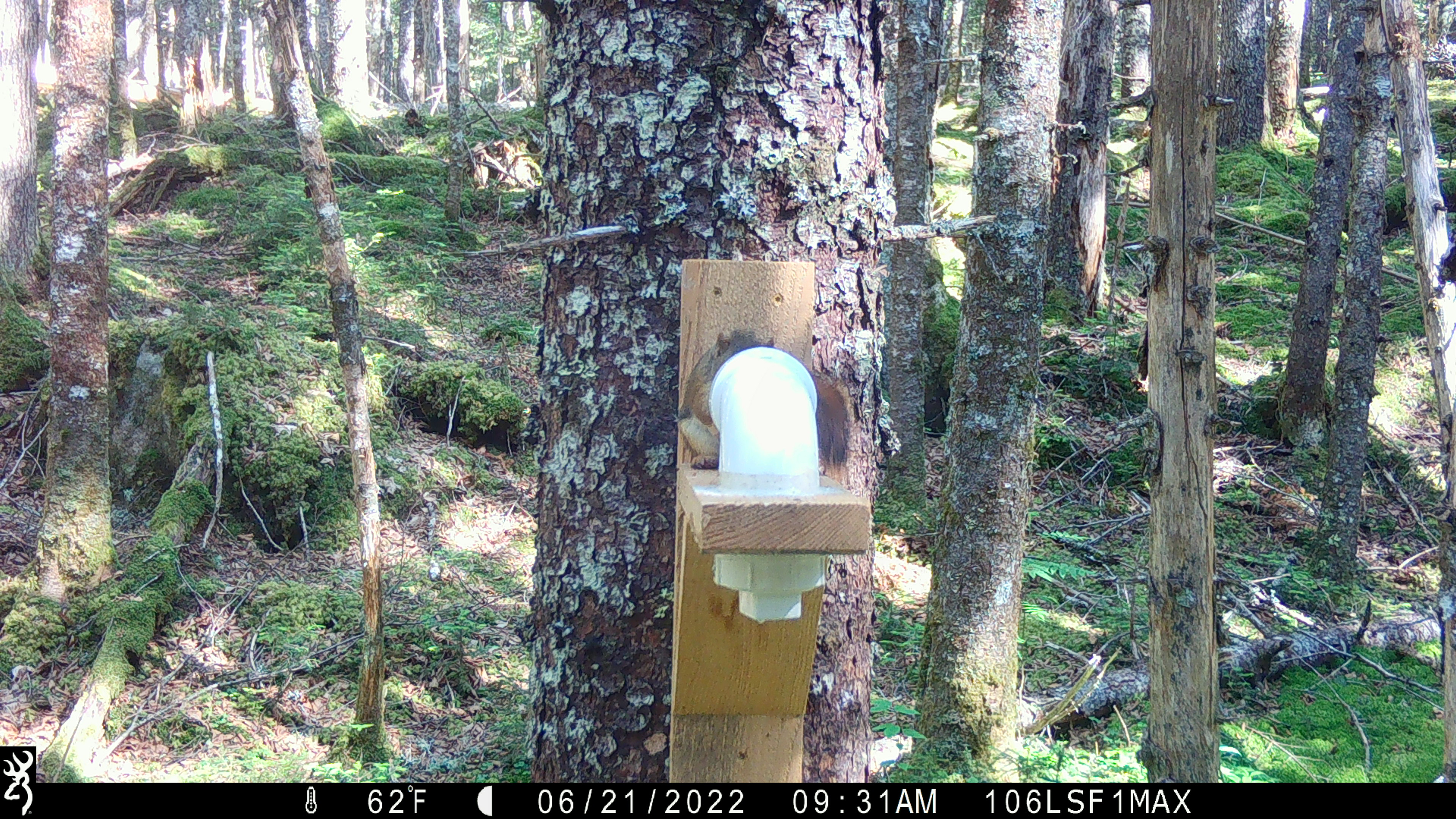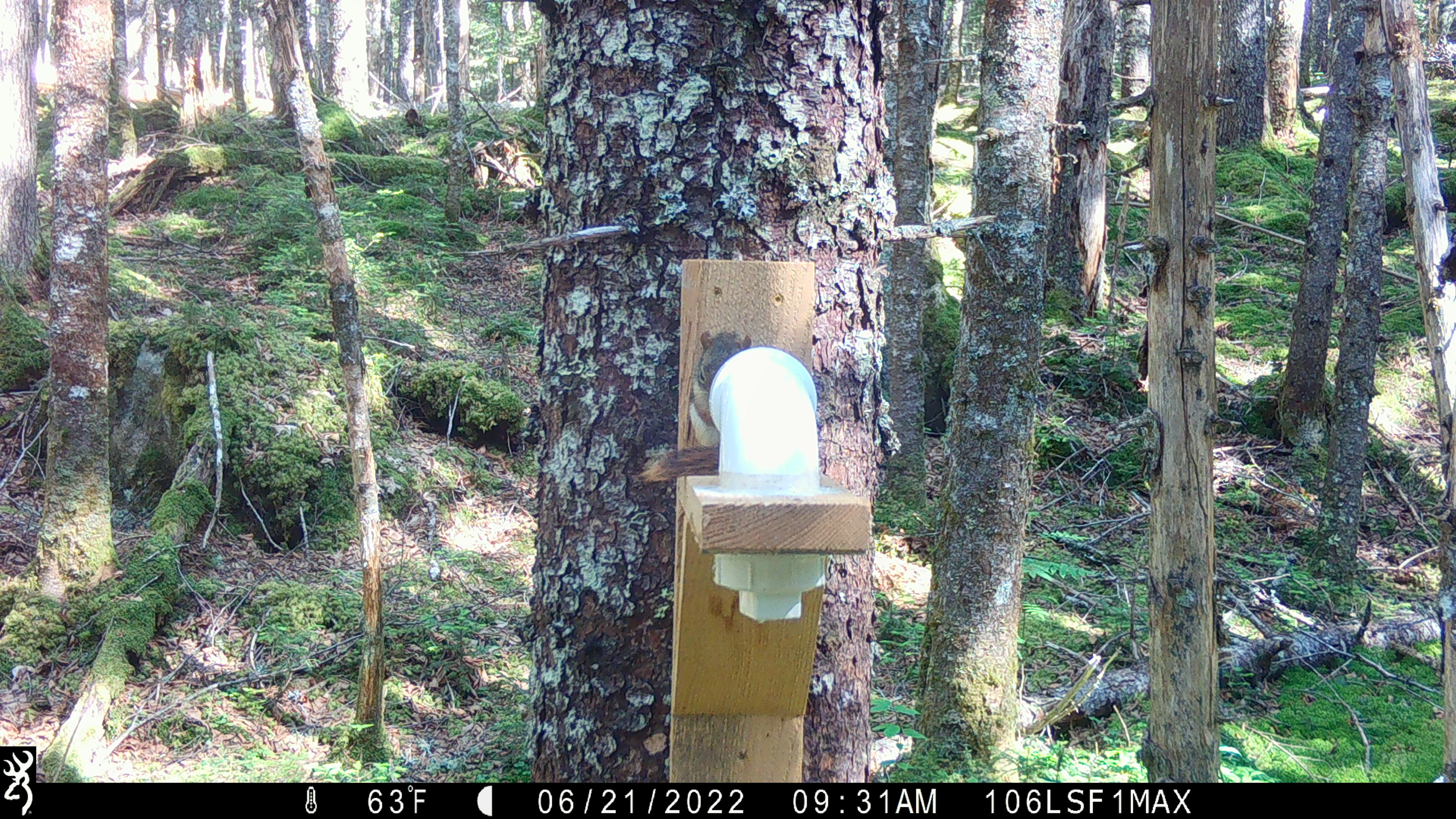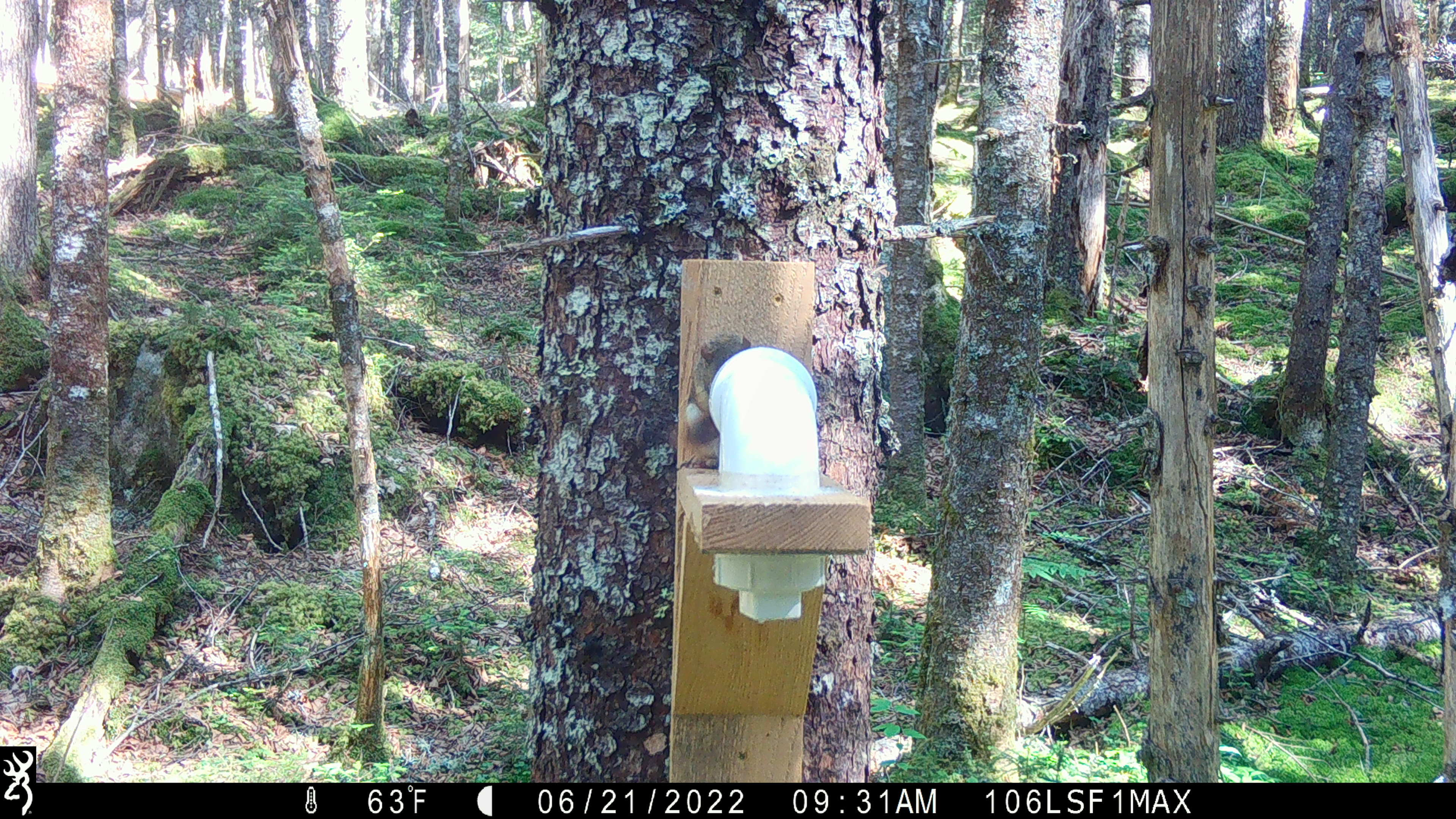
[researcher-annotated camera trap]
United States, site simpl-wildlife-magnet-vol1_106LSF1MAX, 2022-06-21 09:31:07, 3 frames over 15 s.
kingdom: Animalia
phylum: Chordata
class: Mammalia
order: Rodentia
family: Sciuridae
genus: Tamiasciurus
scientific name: Tamiasciurus hudsonicus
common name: red squirrel